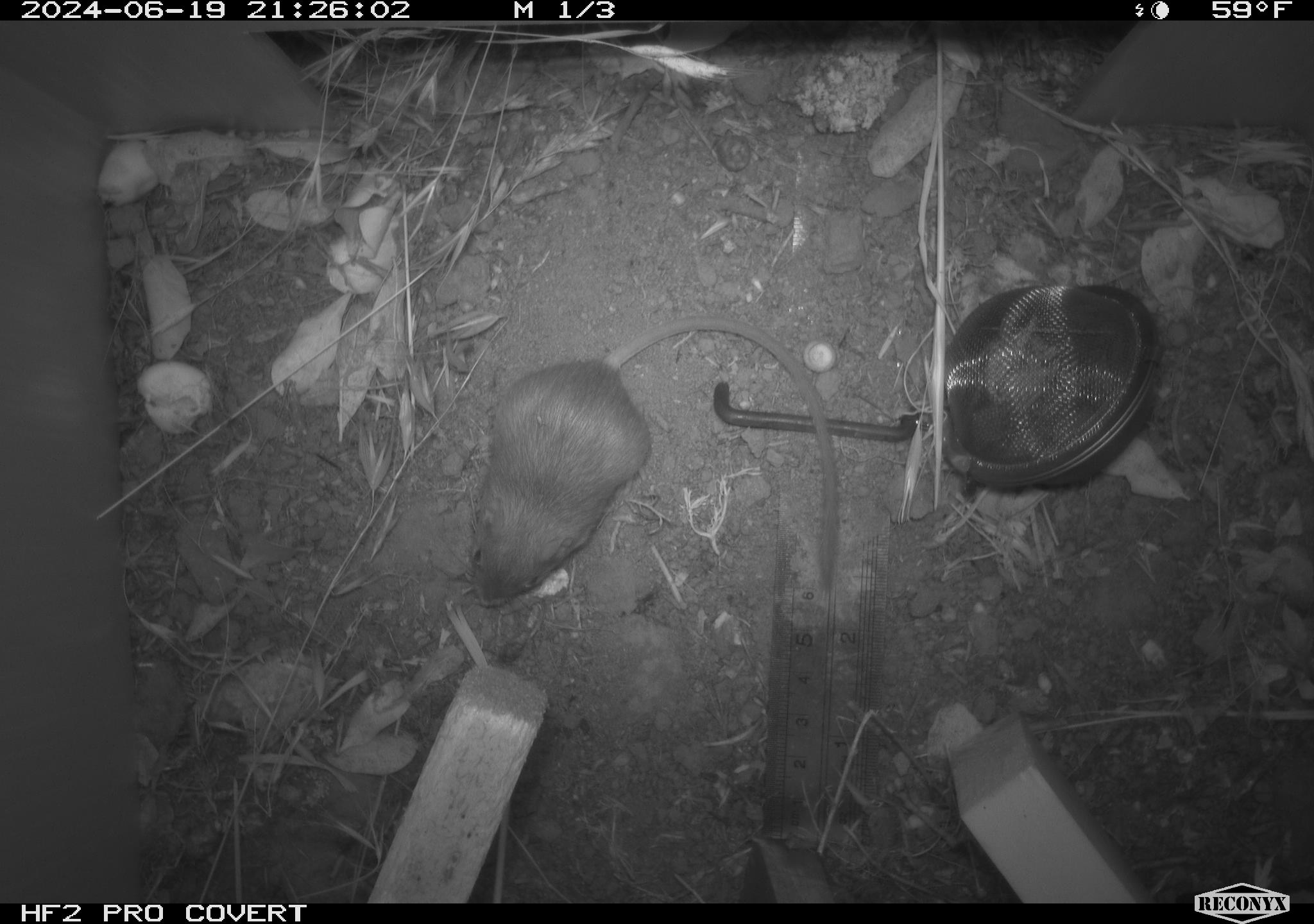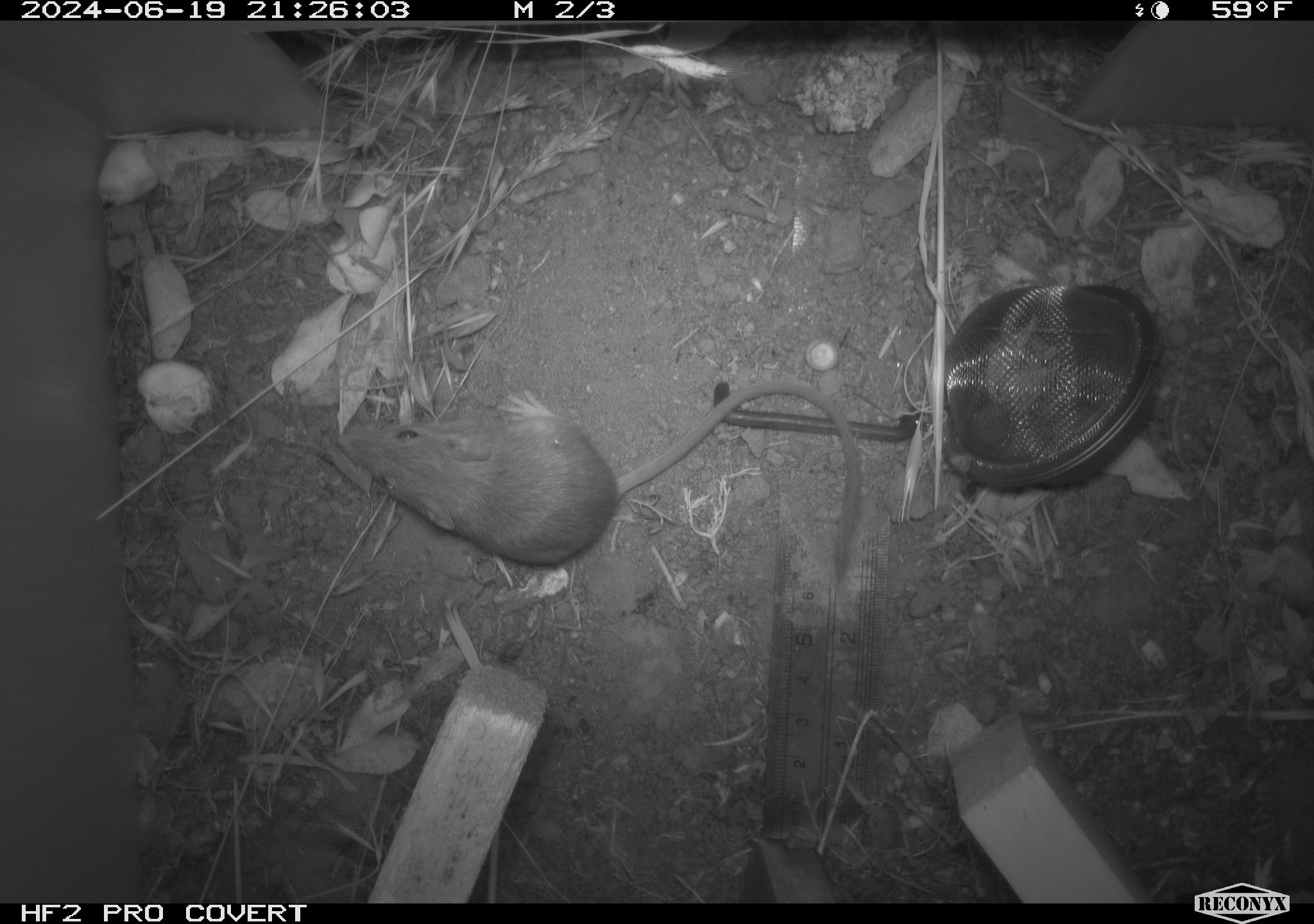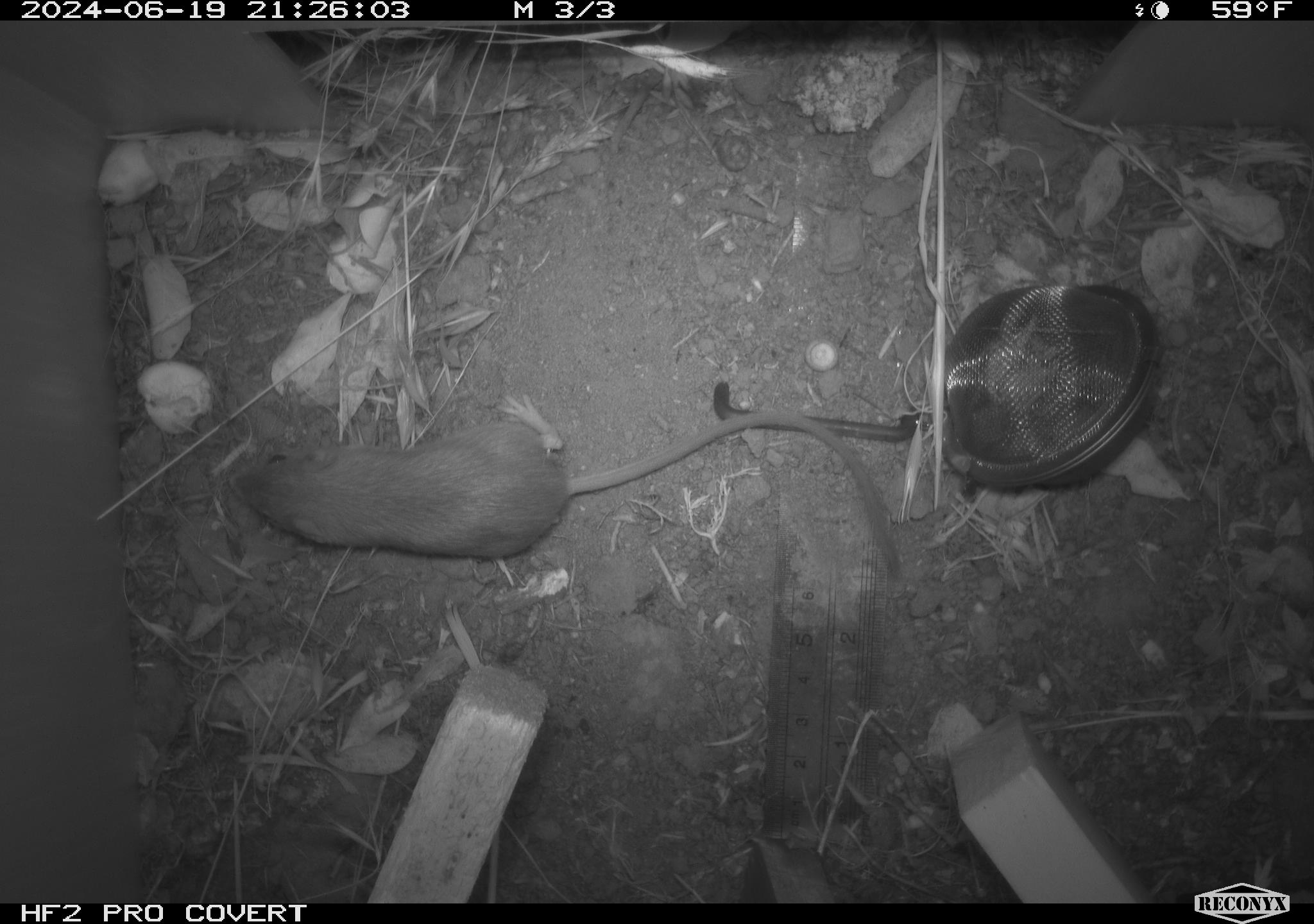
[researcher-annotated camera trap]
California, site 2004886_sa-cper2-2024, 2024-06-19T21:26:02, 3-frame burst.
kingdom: Animalia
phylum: Chordata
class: Mammalia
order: Rodentia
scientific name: Rodentia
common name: rodent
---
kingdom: Animalia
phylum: Chordata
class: Mammalia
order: Rodentia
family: Heteromyidae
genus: Dipodomys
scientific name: Dipodomys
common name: kangaroo rats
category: dipodomys species